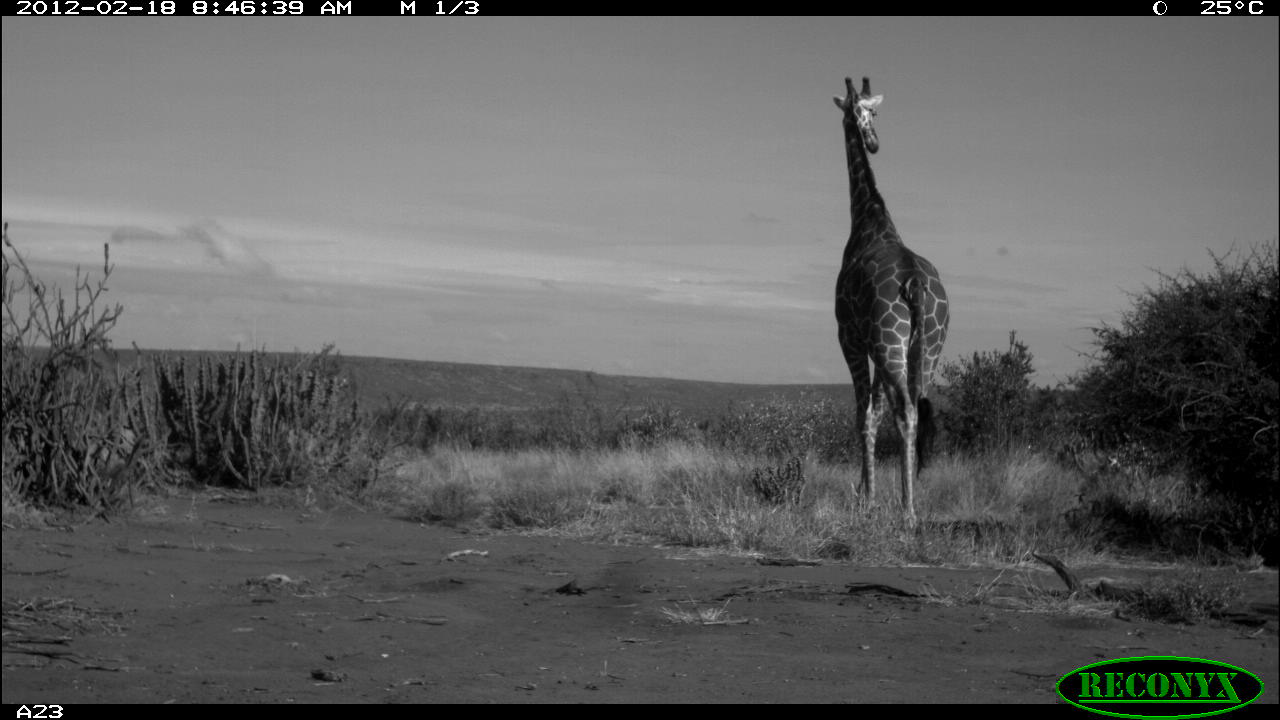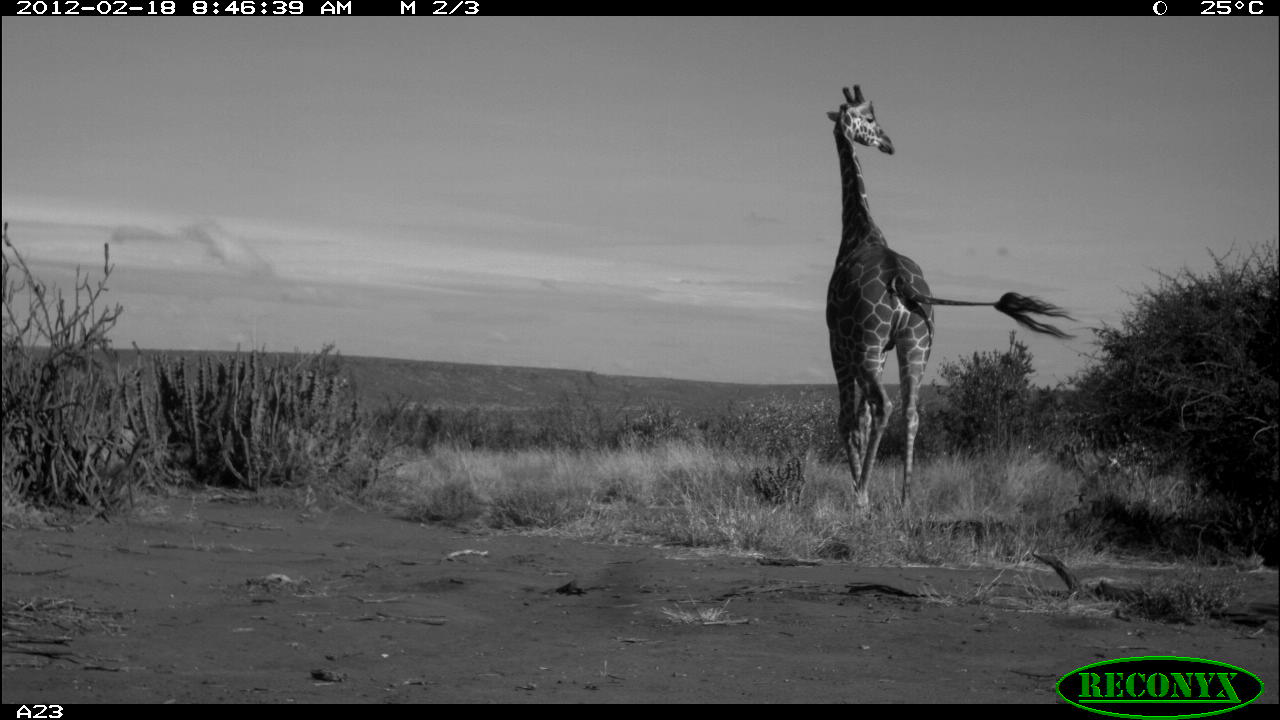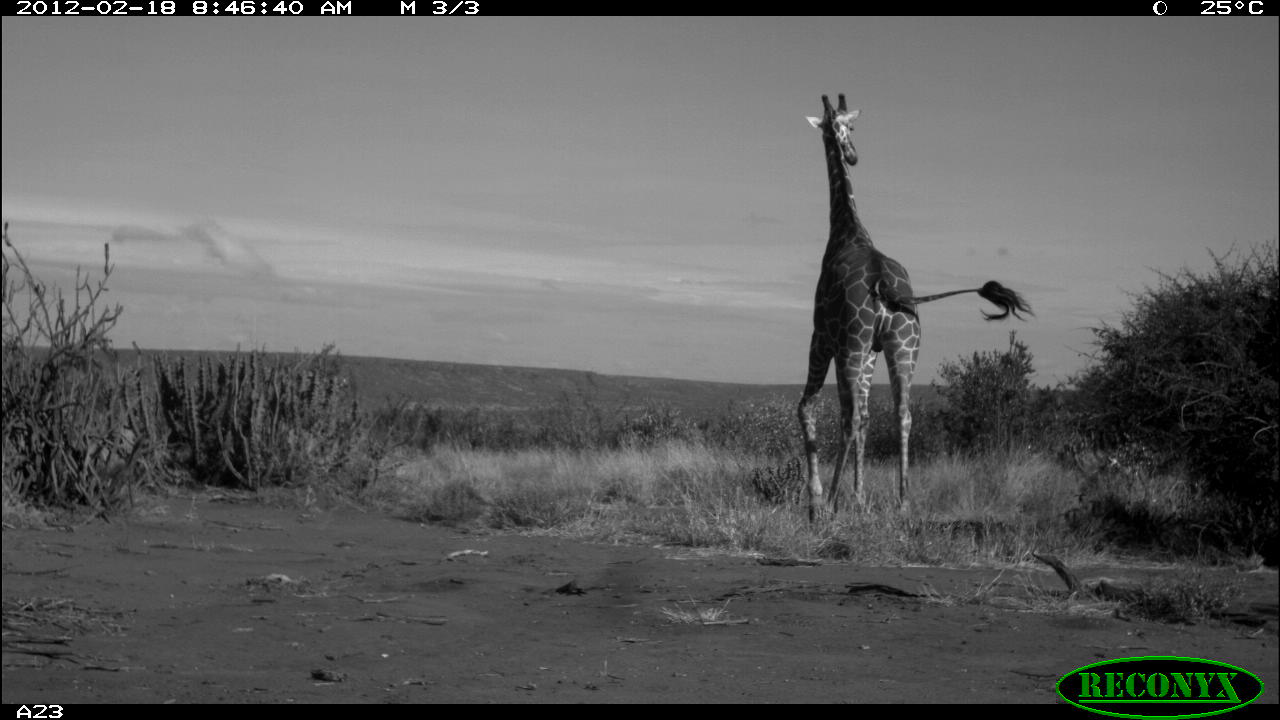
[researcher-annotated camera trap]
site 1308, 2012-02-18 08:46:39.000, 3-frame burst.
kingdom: Animalia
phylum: Chordata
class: Mammalia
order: Artiodactyla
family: Giraffidae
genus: Giraffa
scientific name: Giraffa camelopardalis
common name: giraffe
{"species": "Giraffa camelopardalis (giraffe)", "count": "1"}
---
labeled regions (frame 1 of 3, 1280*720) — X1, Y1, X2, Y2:
giraffa camelopardalis: 831, 75, 951, 536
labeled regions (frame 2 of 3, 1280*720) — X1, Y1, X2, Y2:
giraffa camelopardalis: 825, 85, 1080, 514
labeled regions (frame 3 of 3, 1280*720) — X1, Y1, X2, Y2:
giraffa camelopardalis: 797, 94, 1037, 522